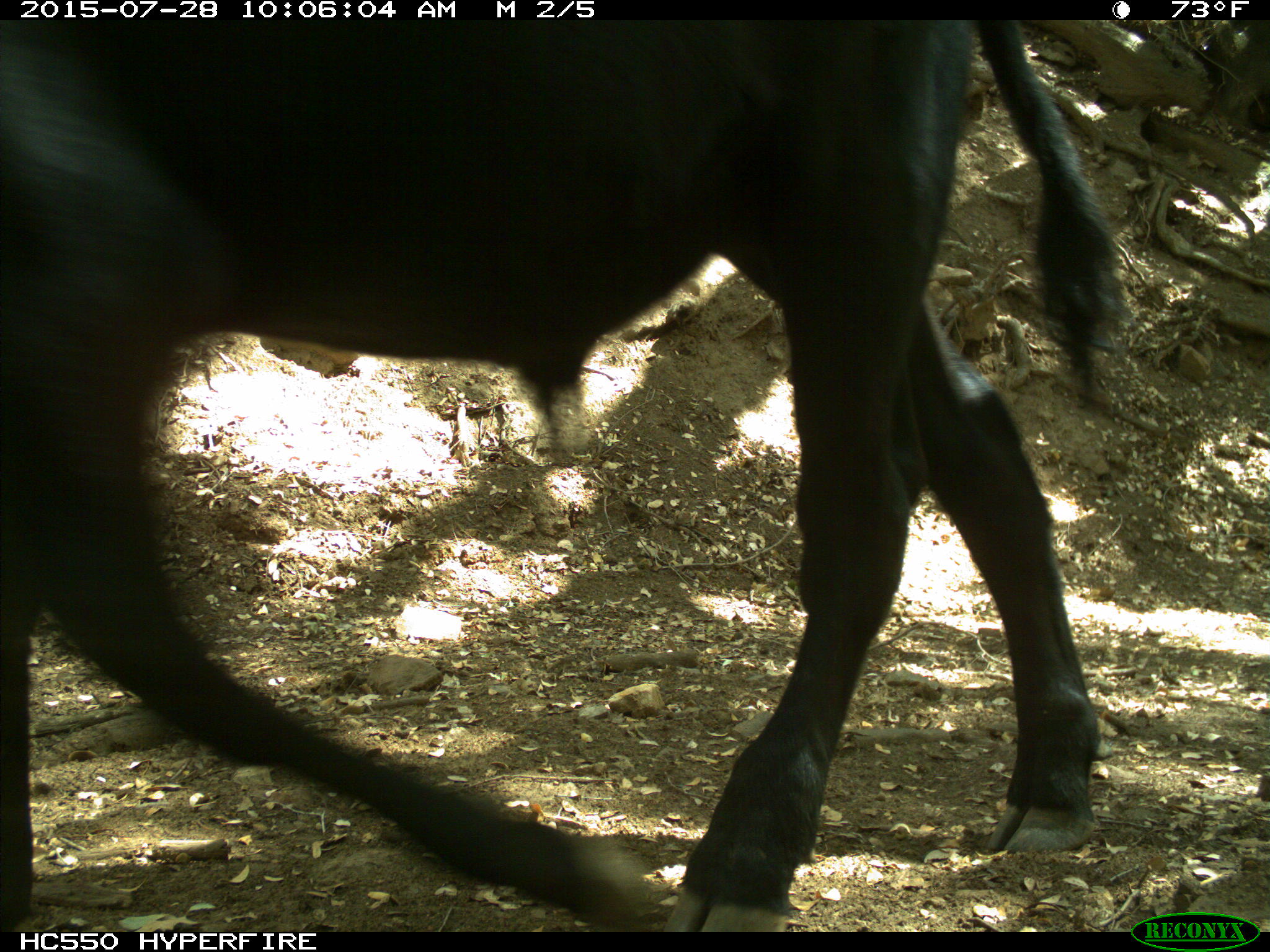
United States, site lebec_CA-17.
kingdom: Animalia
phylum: Chordata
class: Mammalia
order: Artiodactyla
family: Bovidae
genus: Bos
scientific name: Bos taurus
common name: domestic cow